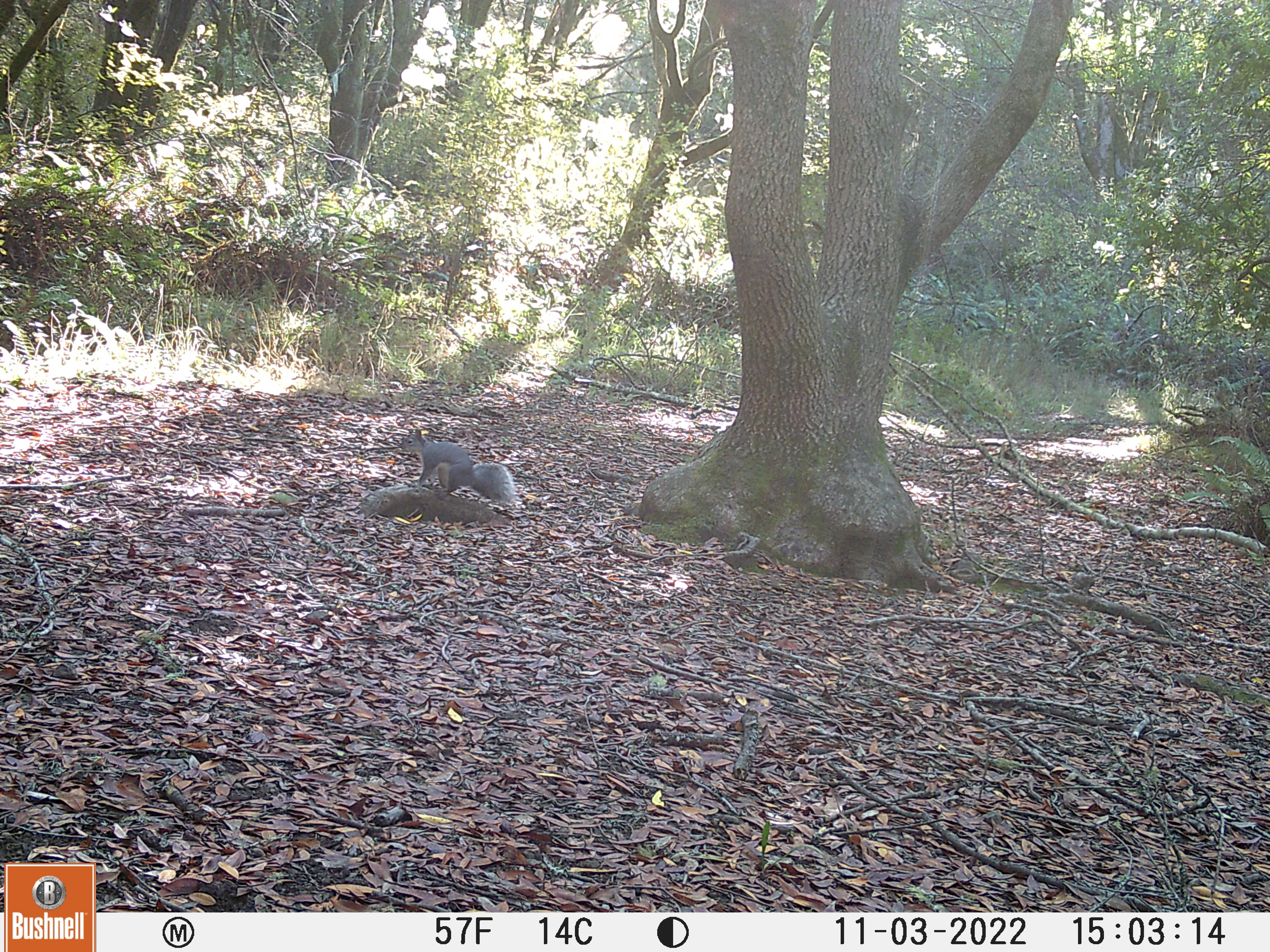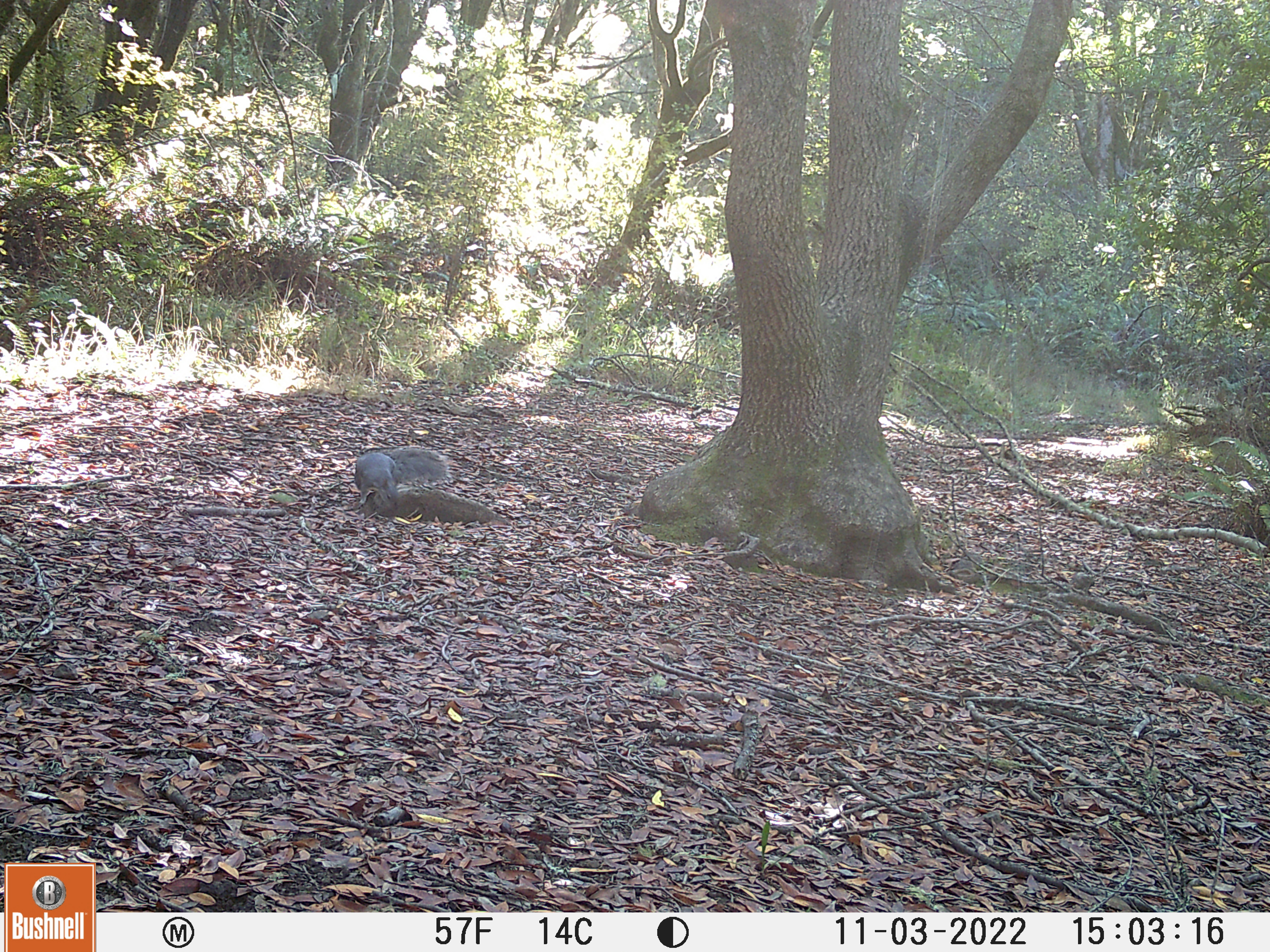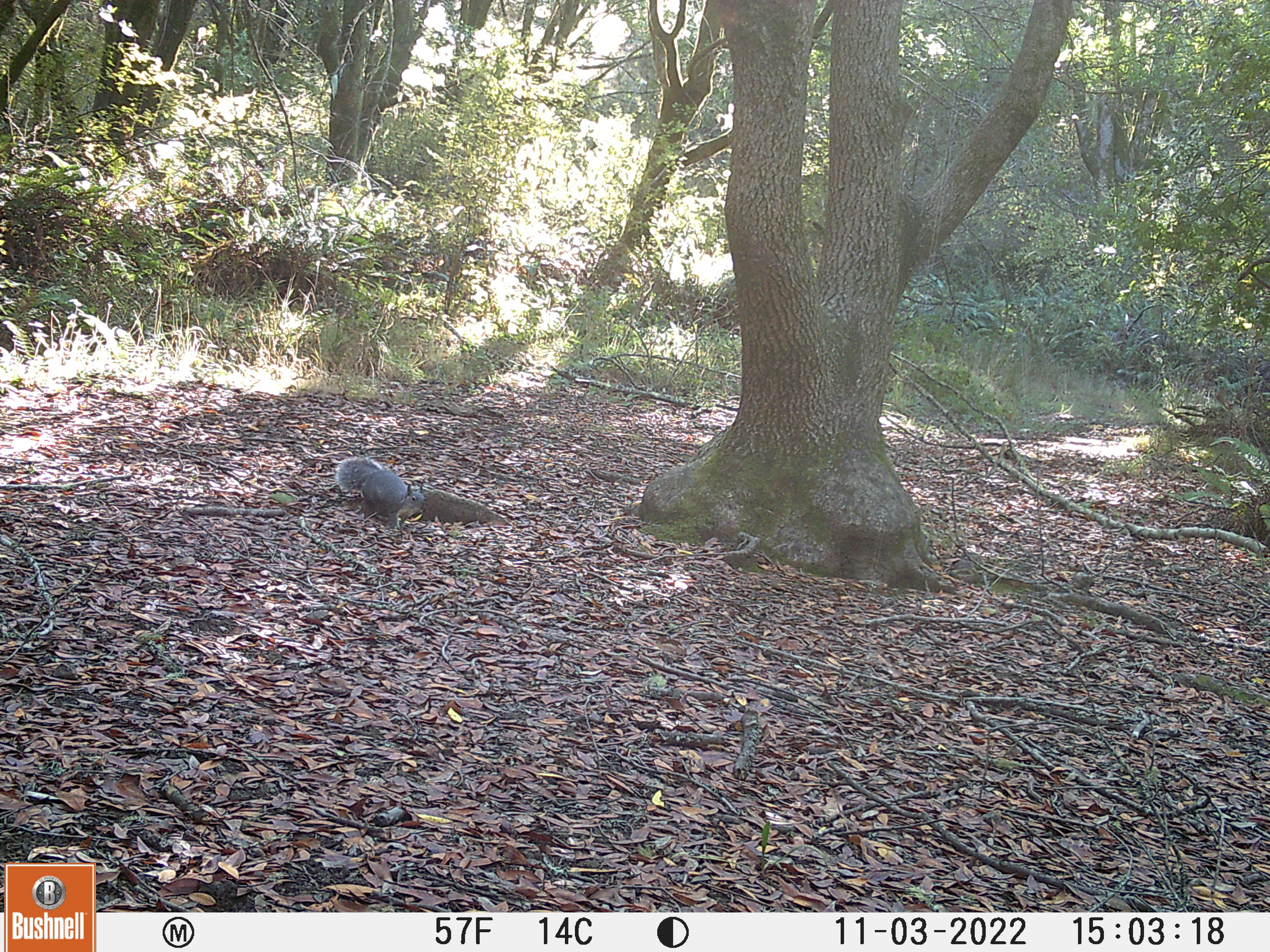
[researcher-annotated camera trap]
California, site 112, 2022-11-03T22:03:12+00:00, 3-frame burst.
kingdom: Animalia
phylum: Chordata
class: Mammalia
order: Rodentia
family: Sciuridae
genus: Sciurus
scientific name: Sciurus griseus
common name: western gray squirrel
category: western grey squirrel